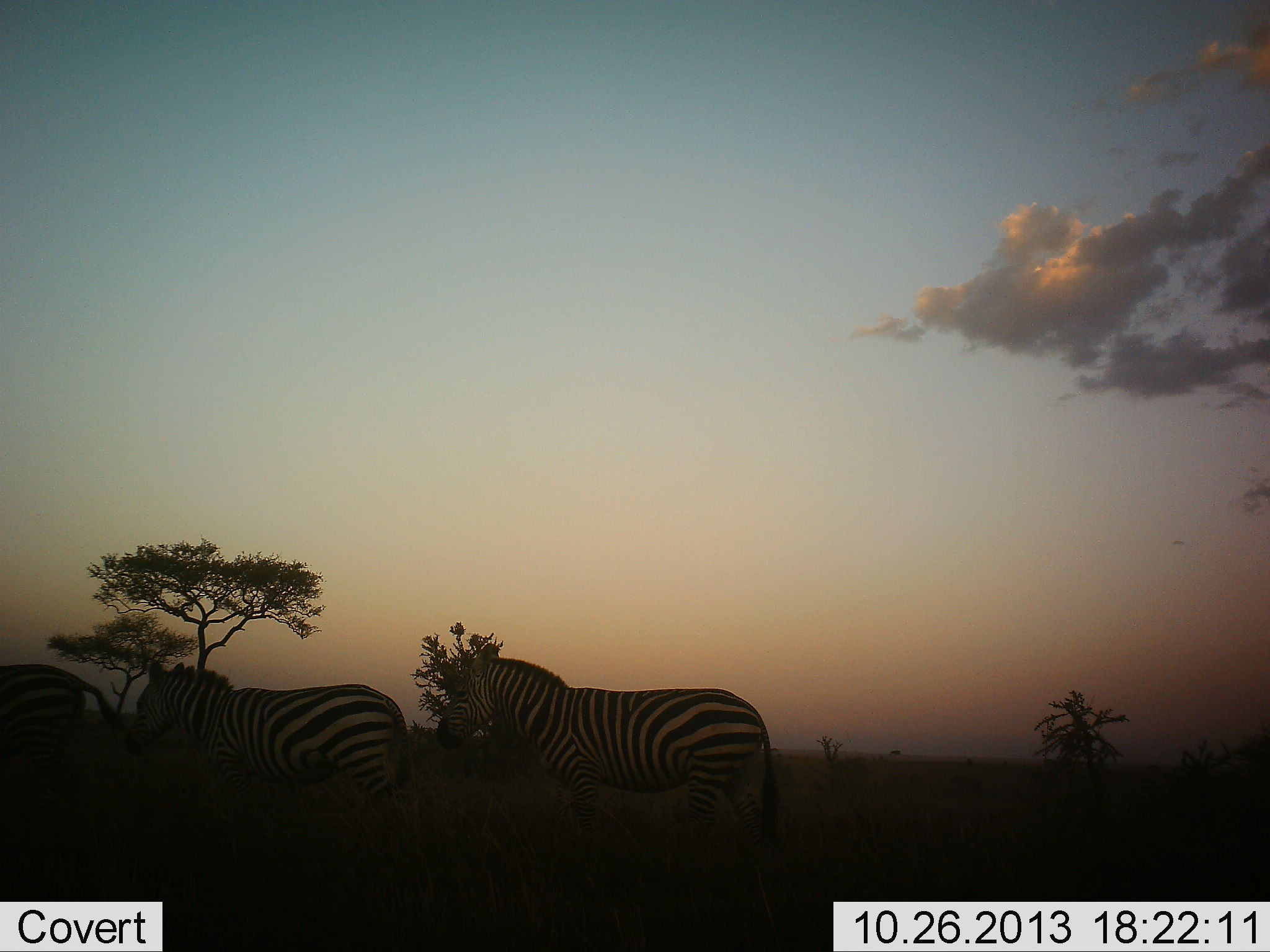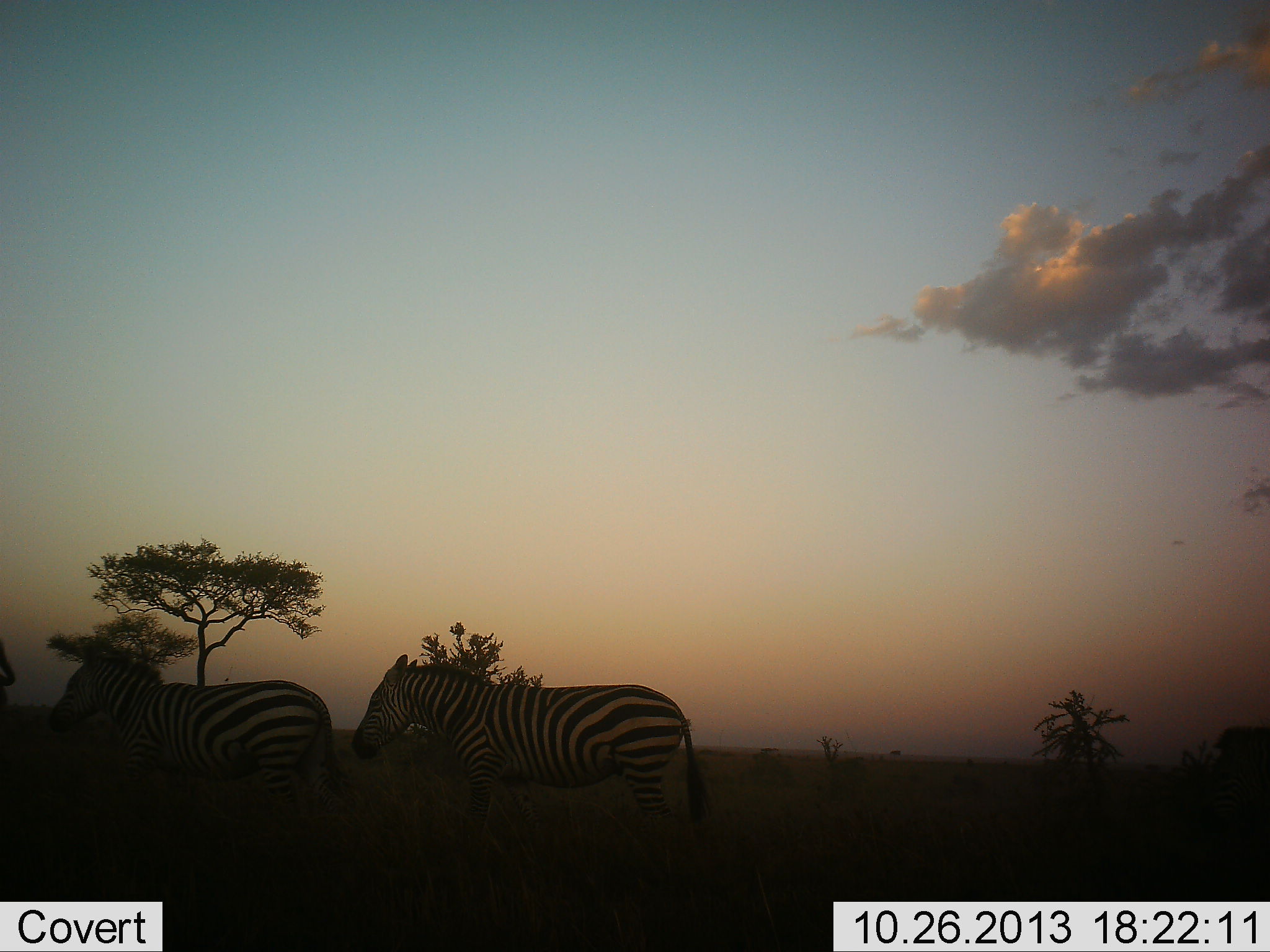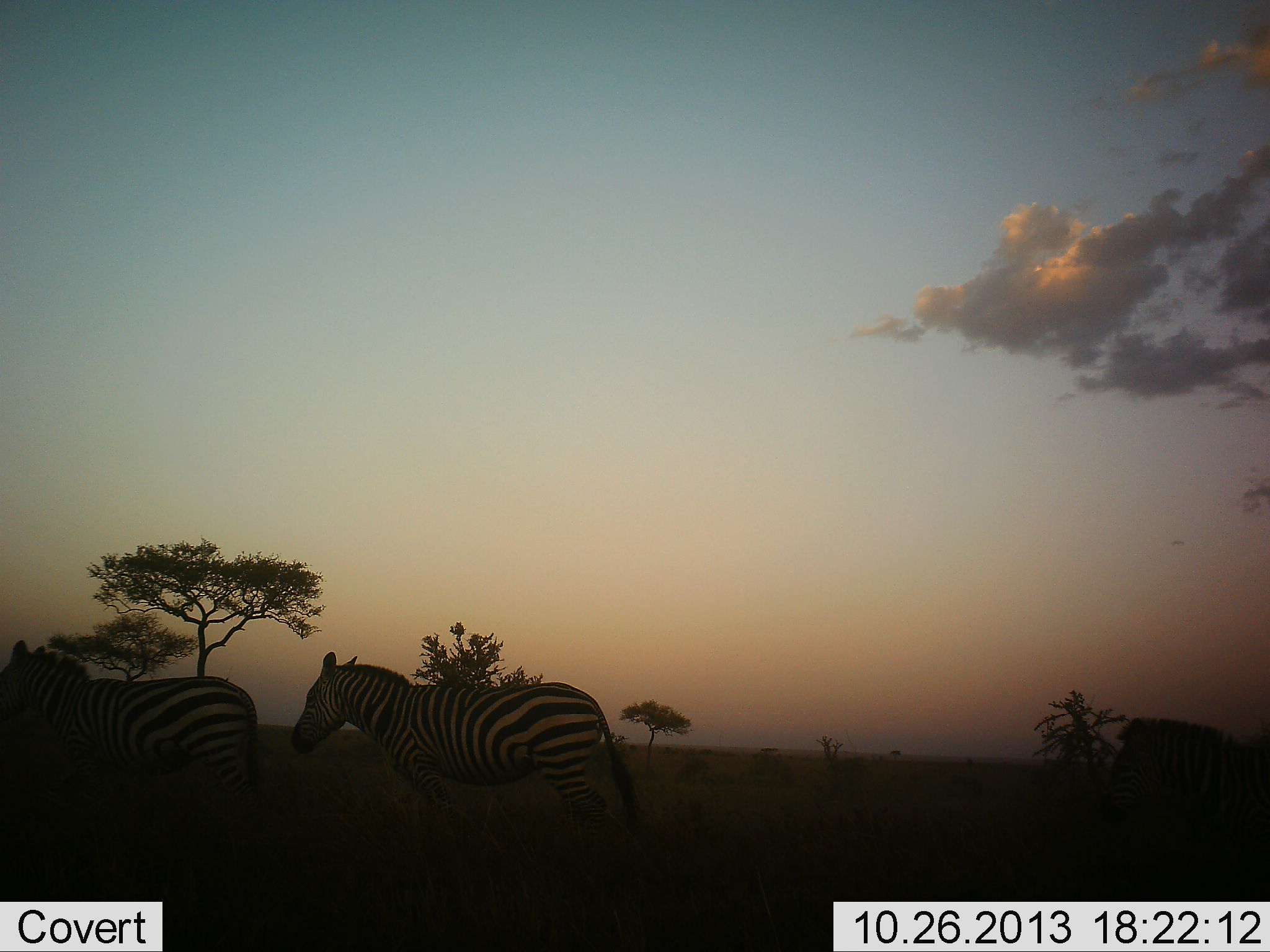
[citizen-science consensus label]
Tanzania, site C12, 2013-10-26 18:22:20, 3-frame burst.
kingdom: Animalia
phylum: Chordata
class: Mammalia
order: Perissodactyla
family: Equidae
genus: Equus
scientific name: Equus quagga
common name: plains zebra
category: zebra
Zebra (plains zebra) (Equus quagga), count 4. Behavior (volunteer vote fractions): standing 10%, resting 0%, moving 90%, interacting 0%. Young present (vote fraction): 0%. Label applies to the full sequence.